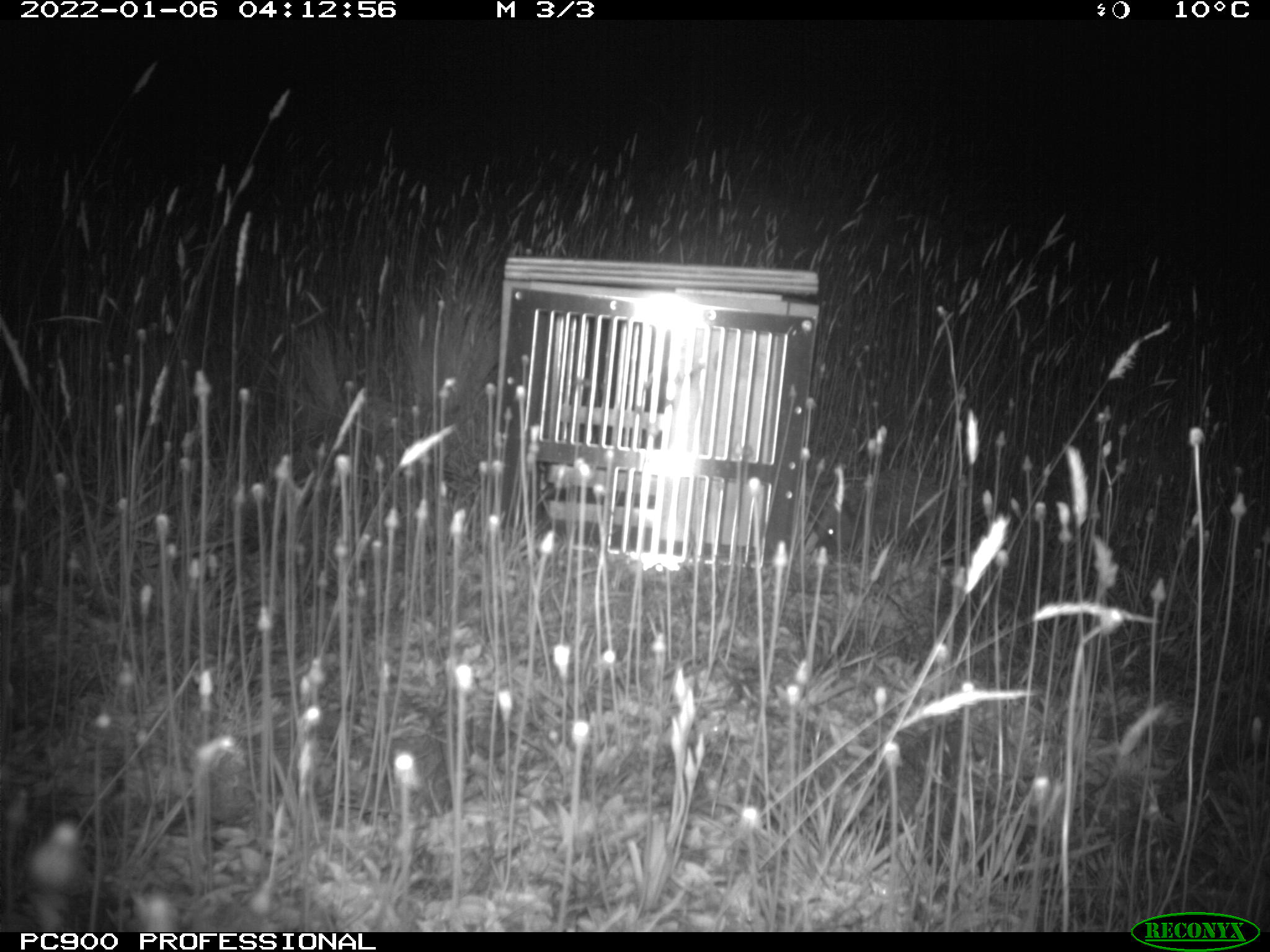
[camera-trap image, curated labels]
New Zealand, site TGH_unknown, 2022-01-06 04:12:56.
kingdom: Animalia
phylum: Chordata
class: Mammalia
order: Eulipotyphla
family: Erinaceidae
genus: Erinaceus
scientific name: Erinaceus europaeus europaeus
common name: european hedgehog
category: hedgehog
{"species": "hedgehog (european hedgehog) (Erinaceus europaeus europaeus)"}